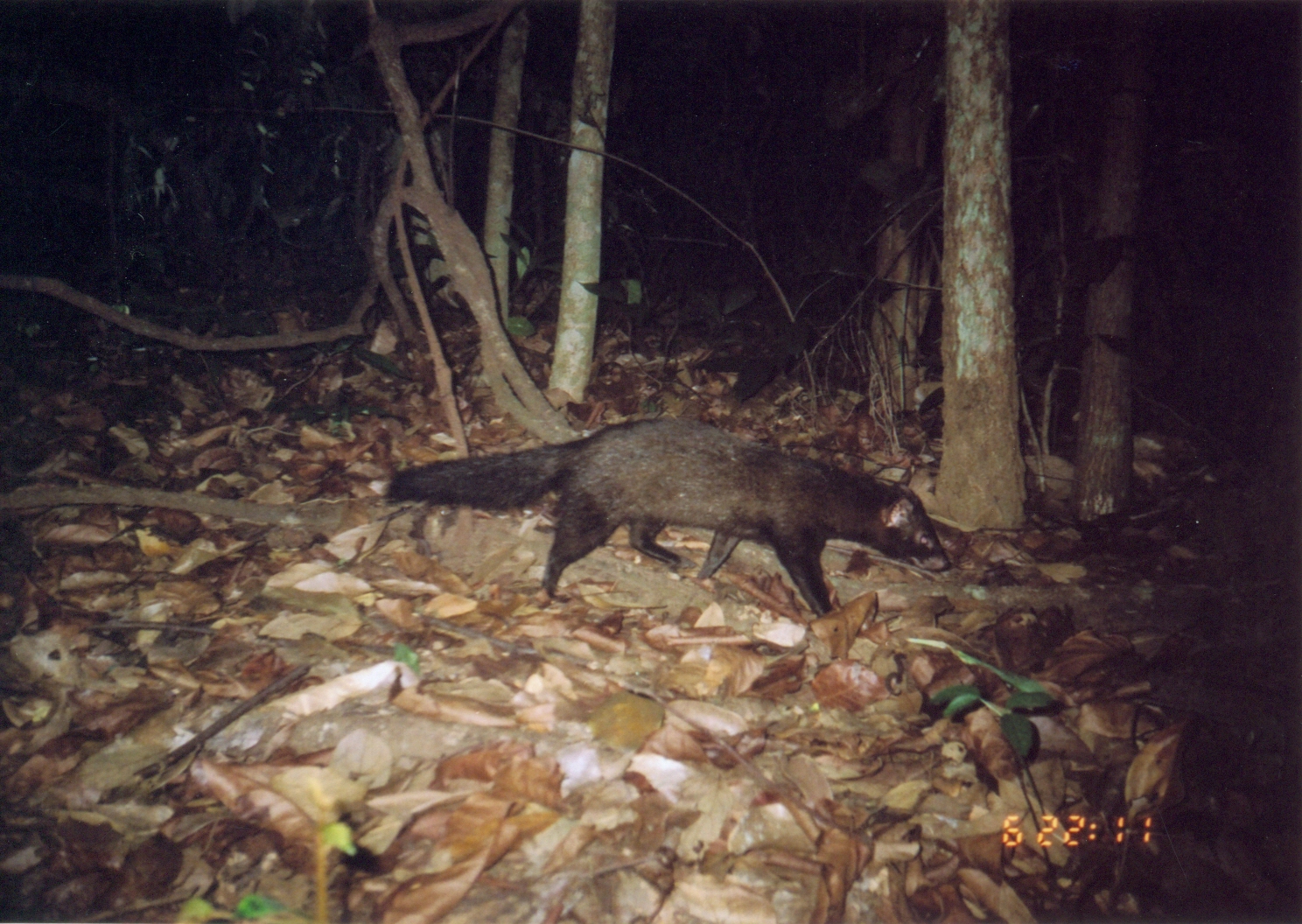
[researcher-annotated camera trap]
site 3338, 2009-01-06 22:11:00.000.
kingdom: Animalia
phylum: Chordata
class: Mammalia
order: Carnivora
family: Herpestidae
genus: Bdeogale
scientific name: Bdeogale crassicauda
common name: bushy-tailed mongoose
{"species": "Bdeogale crassicauda (bushy-tailed mongoose)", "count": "1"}